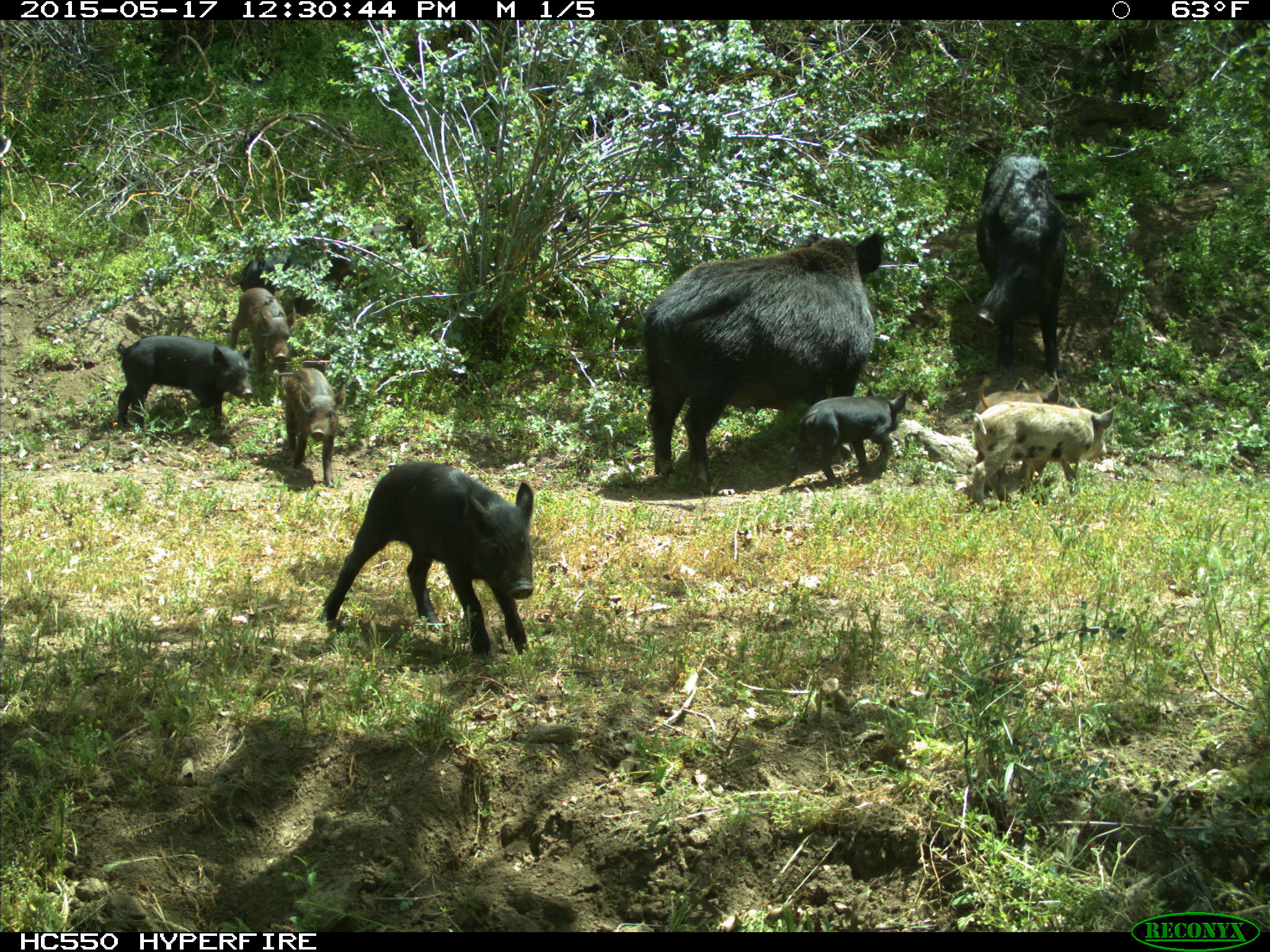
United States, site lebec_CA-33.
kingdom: Animalia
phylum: Chordata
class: Mammalia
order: Artiodactyla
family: Suidae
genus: Sus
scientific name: Sus scrofa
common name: wild boar